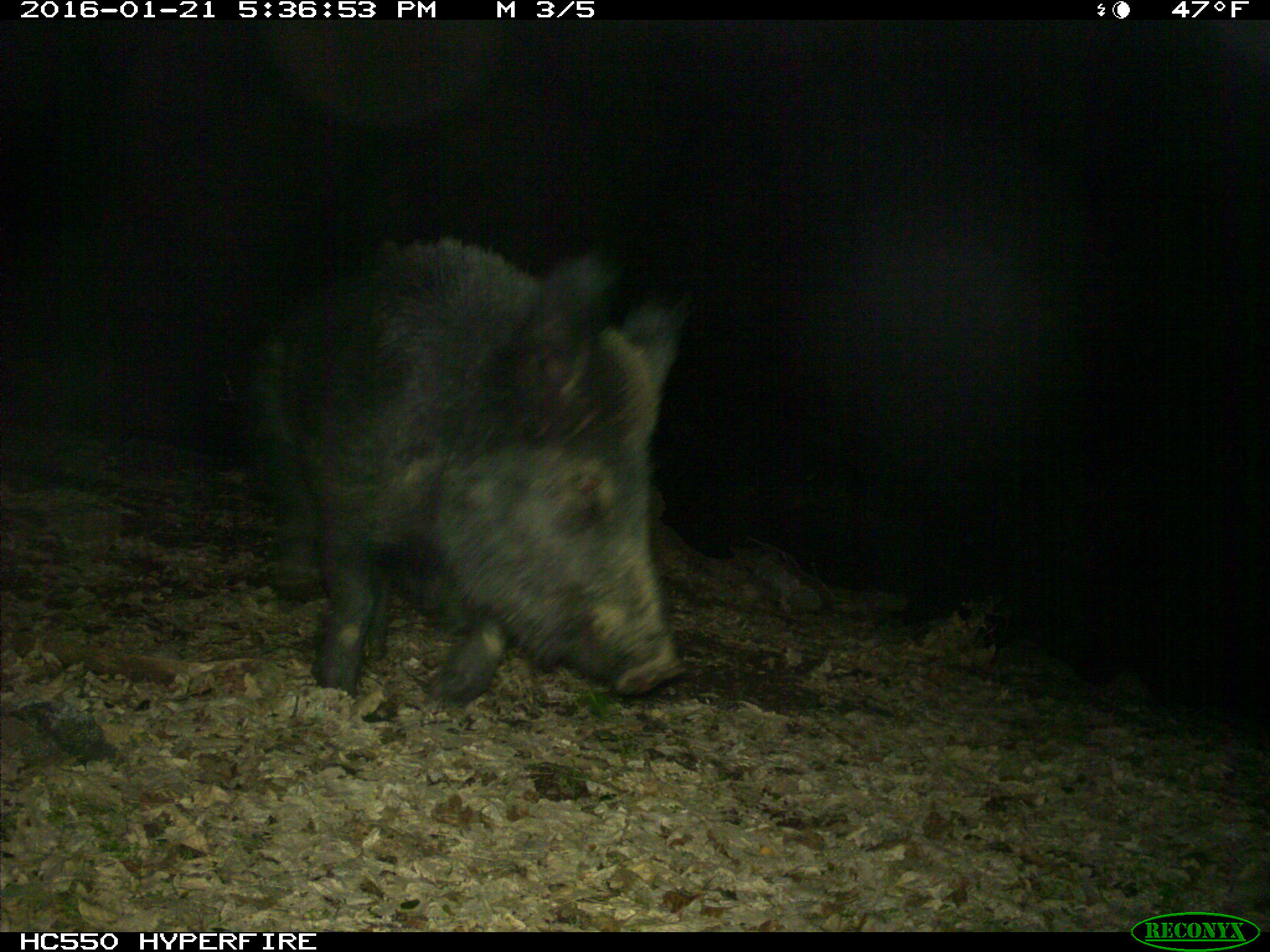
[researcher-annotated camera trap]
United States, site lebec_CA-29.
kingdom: Animalia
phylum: Chordata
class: Mammalia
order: Artiodactyla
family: Suidae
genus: Sus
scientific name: Sus scrofa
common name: wild boar